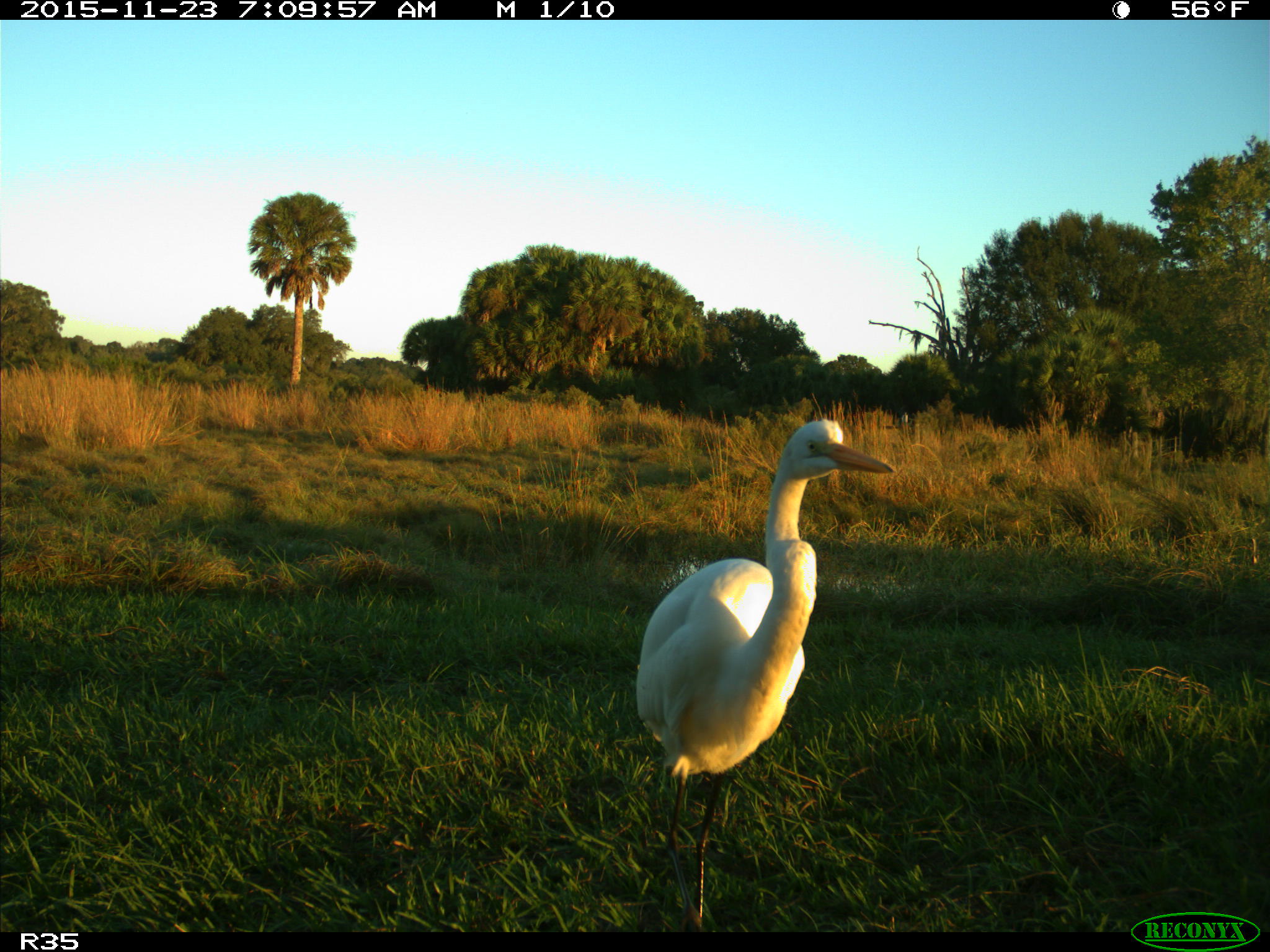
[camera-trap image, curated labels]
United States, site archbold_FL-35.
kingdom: Animalia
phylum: Chordata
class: Aves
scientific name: Aves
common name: birds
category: unidentified bird